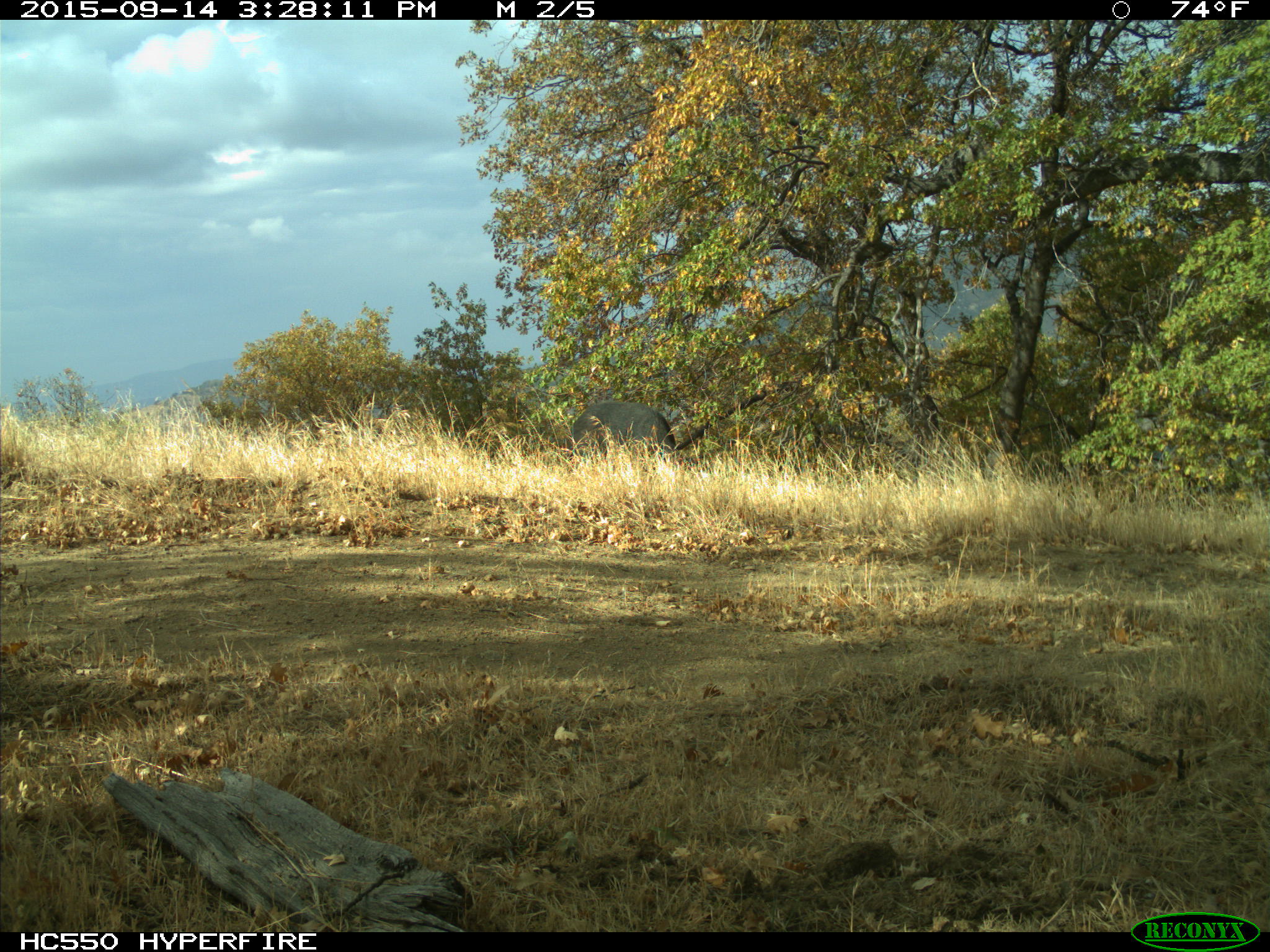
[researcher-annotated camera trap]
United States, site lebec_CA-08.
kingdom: Animalia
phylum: Chordata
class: Mammalia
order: Artiodactyla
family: Suidae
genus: Sus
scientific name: Sus scrofa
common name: wild boar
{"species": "Sus scrofa (wild boar)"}